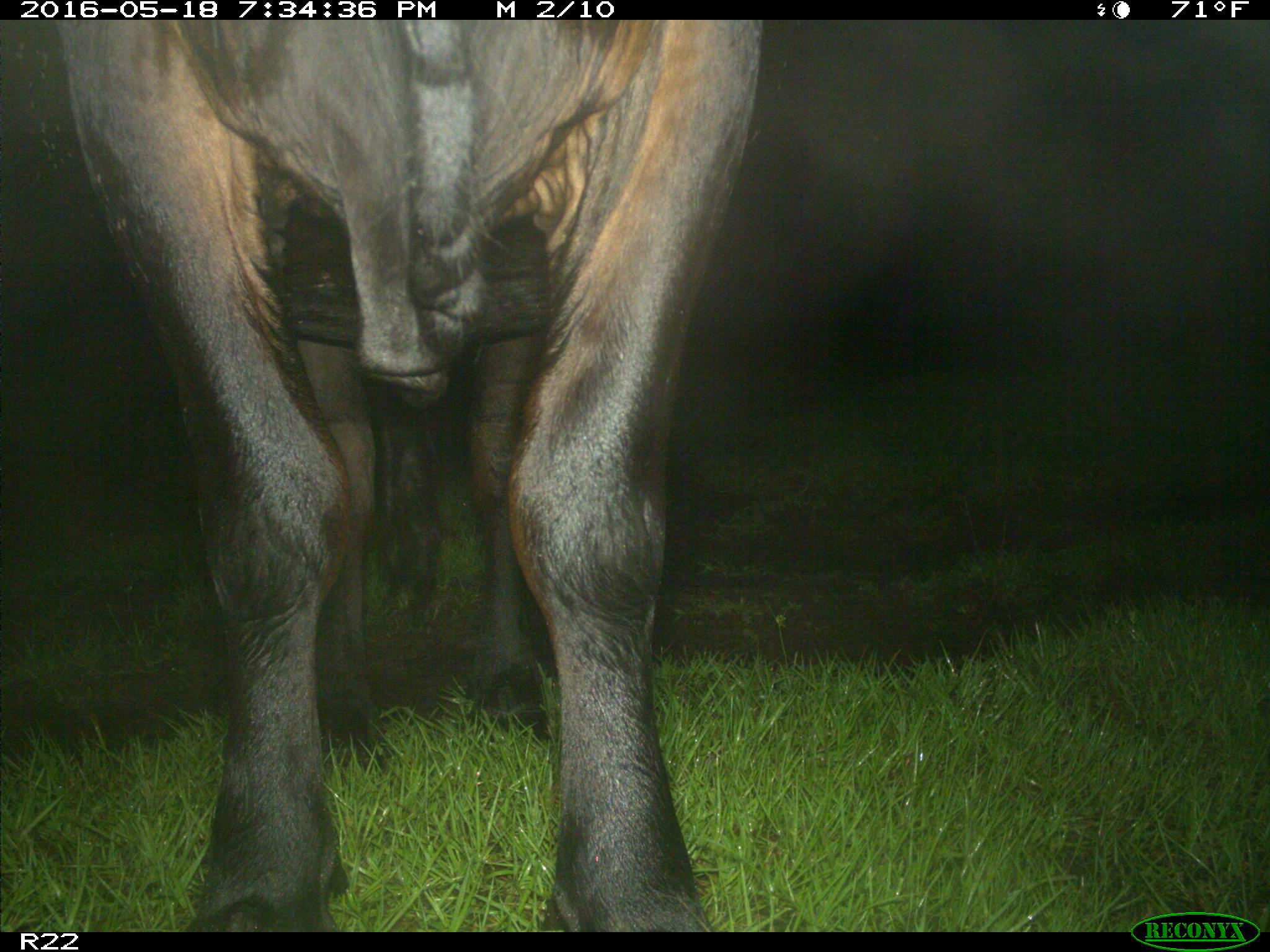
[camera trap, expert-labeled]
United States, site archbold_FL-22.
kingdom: Animalia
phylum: Chordata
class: Mammalia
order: Artiodactyla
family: Bovidae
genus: Bos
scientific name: Bos taurus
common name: domestic cow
Bos taurus (domestic cow).